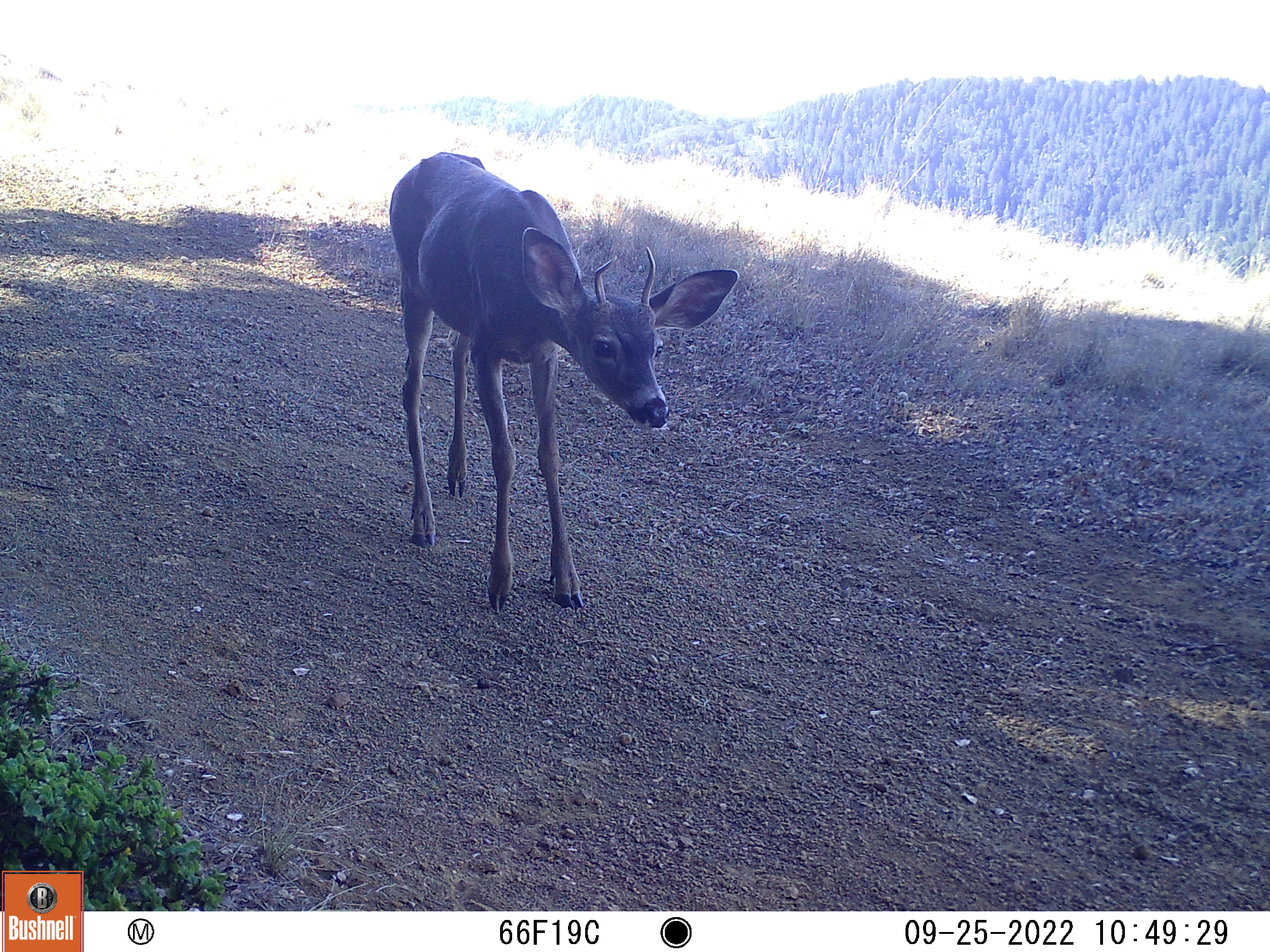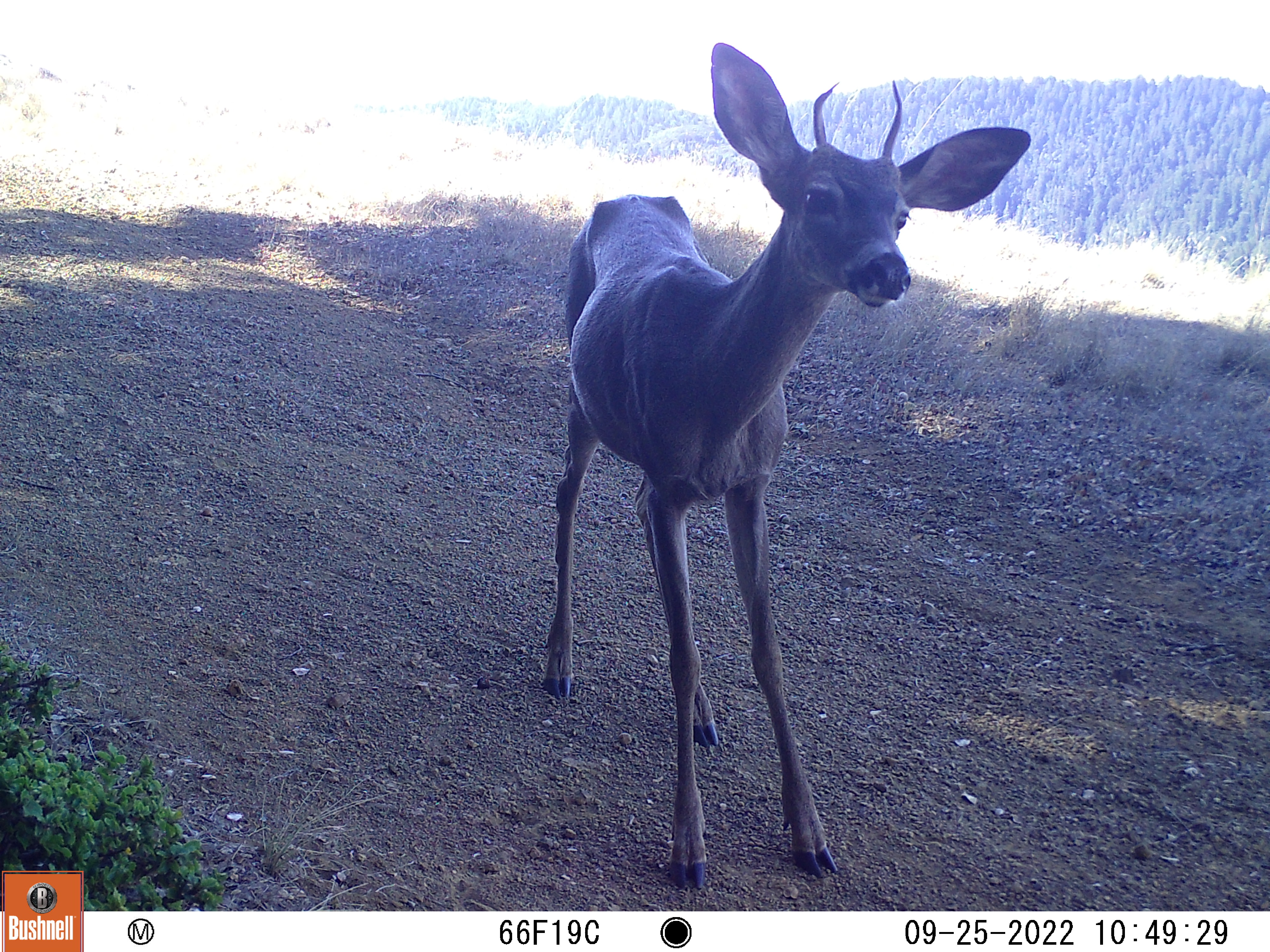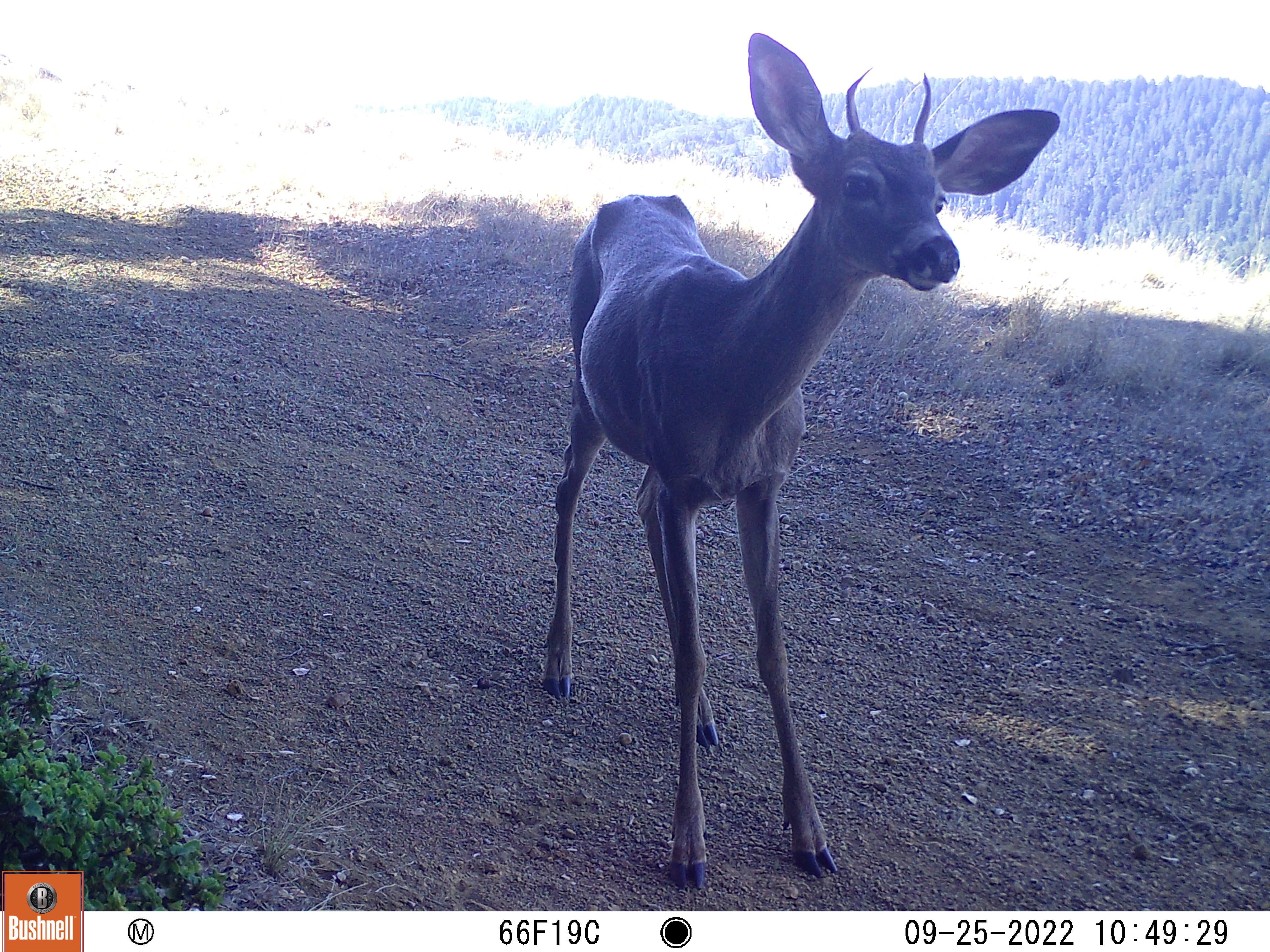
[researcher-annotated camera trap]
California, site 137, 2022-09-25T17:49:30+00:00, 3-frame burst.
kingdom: Animalia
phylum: Chordata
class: Mammalia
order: Artiodactyla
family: Cervidae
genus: Odocoileus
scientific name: Odocoileus hemionus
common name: mule deer